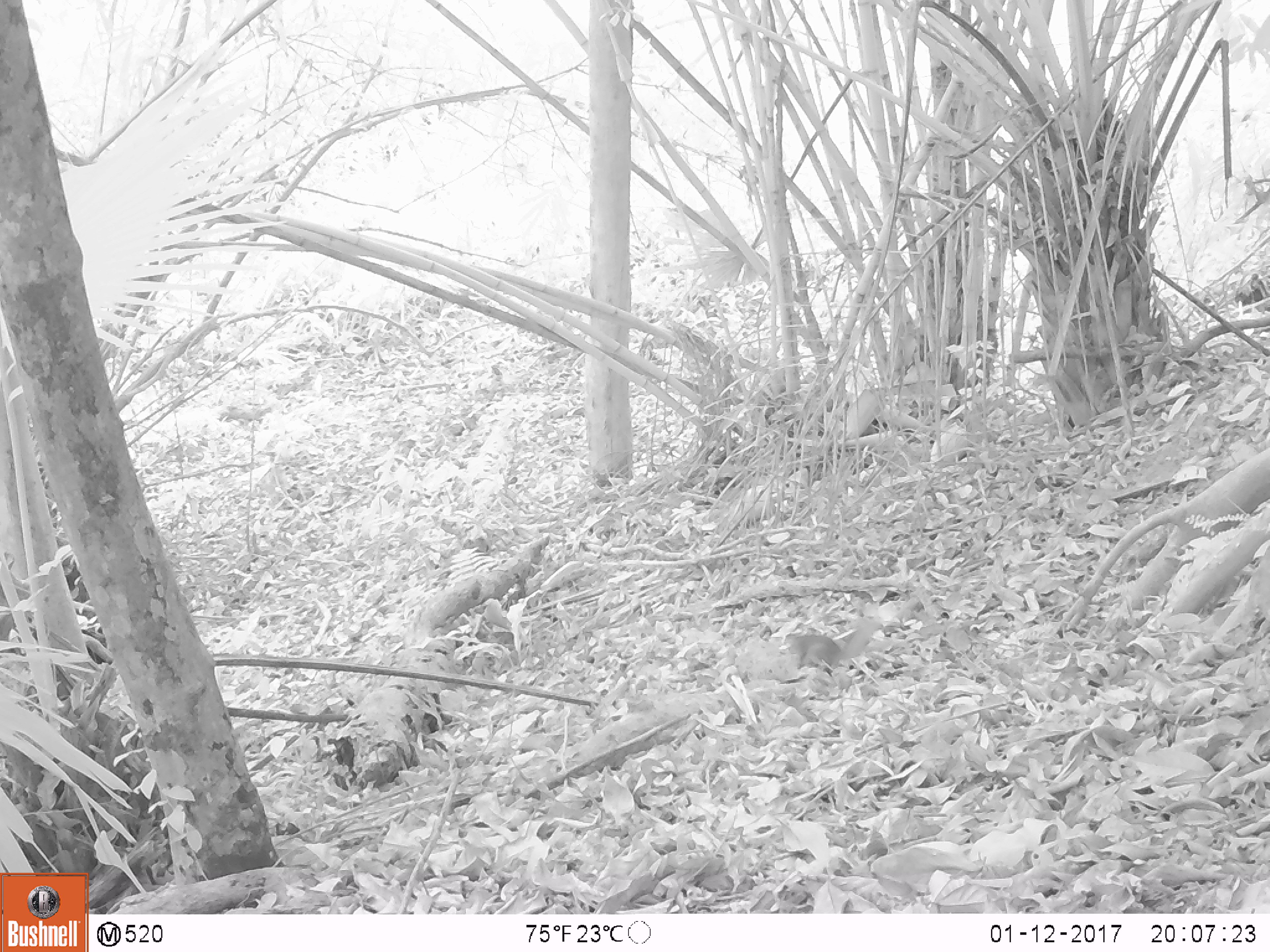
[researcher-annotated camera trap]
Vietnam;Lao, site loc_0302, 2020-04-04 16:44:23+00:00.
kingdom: Animalia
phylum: Chordata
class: Mammalia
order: Rodentia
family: Sciuridae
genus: Sciurus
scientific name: Sciurus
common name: squirrel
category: unidentified squirrel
Unidentified squirrel (squirrel) (Sciurus). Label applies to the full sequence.